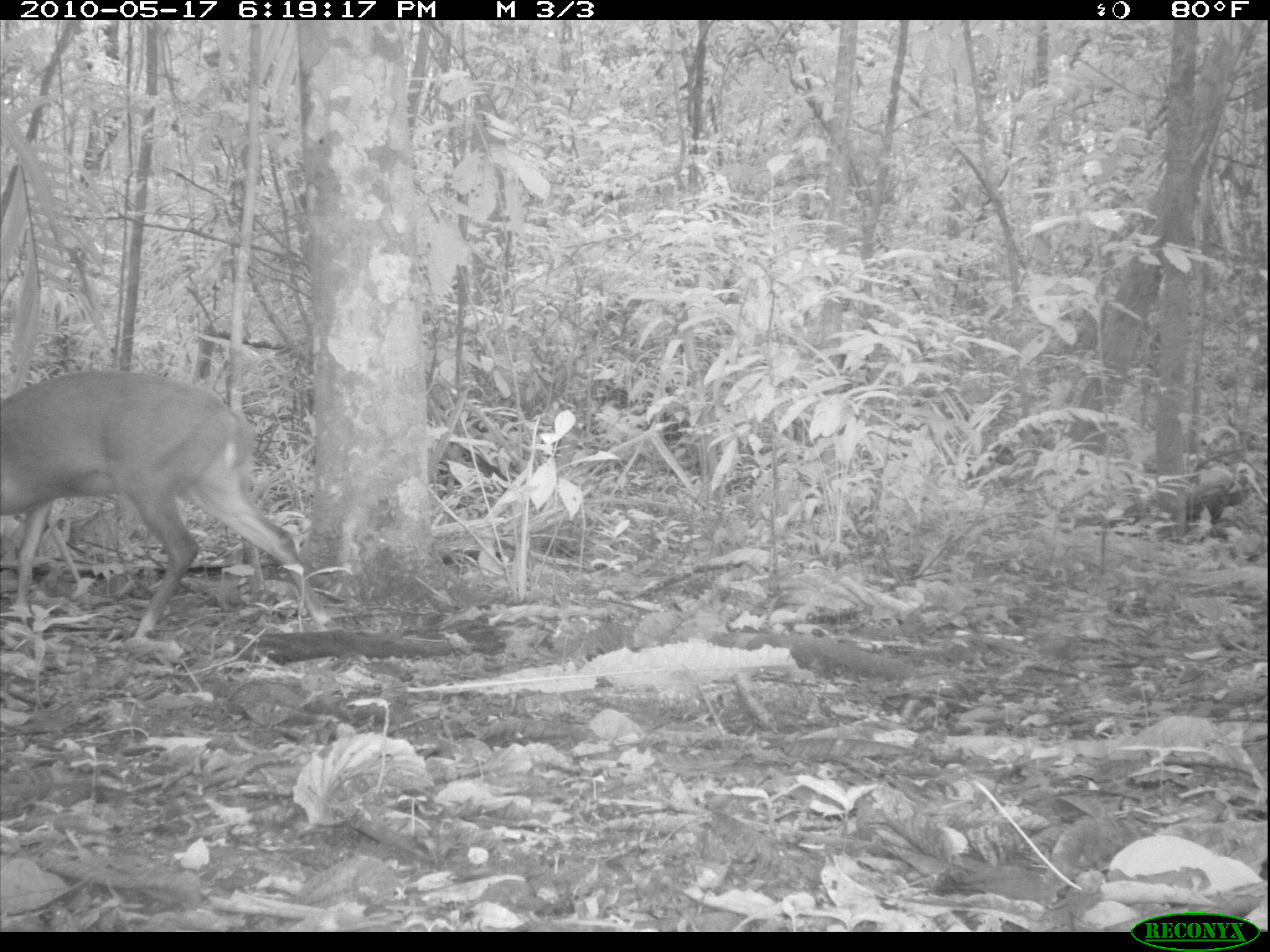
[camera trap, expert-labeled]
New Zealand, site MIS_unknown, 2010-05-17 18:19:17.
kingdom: Animalia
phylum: Chordata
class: Mammalia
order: Artiodactyla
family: Cervidae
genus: Odocoileus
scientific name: Odocoileus virginianus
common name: white-tailed deer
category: white tailed deer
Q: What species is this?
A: White tailed deer (white-tailed deer) (Odocoileus virginianus).